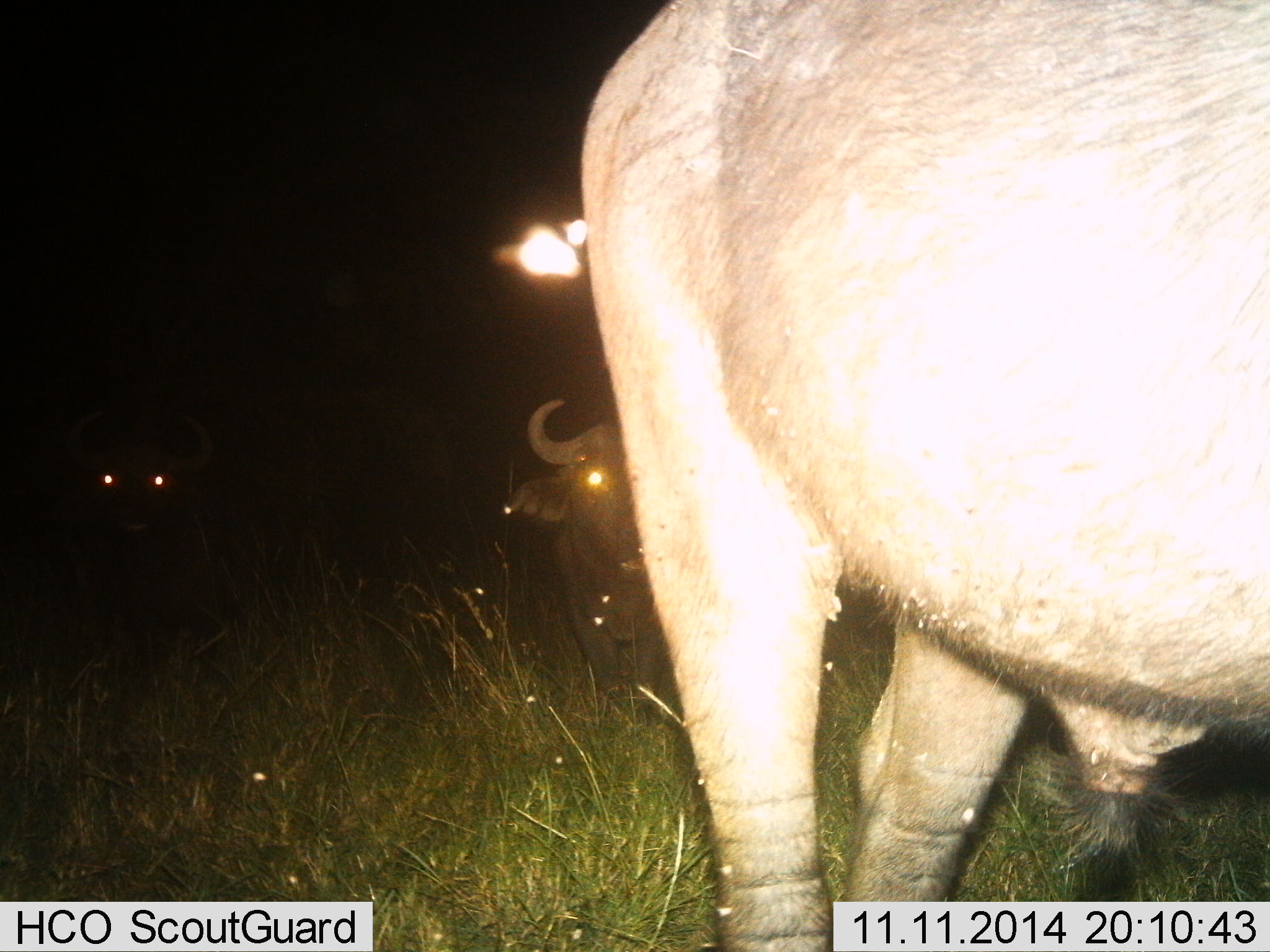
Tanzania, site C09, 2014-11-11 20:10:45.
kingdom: Animalia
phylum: Chordata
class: Mammalia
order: Artiodactyla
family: Bovidae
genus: Syncerus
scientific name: Syncerus caffer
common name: cape buffalo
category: buffalo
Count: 3.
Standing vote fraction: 80%.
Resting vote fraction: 0%.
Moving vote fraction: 30%.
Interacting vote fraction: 0%.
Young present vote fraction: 0%.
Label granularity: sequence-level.